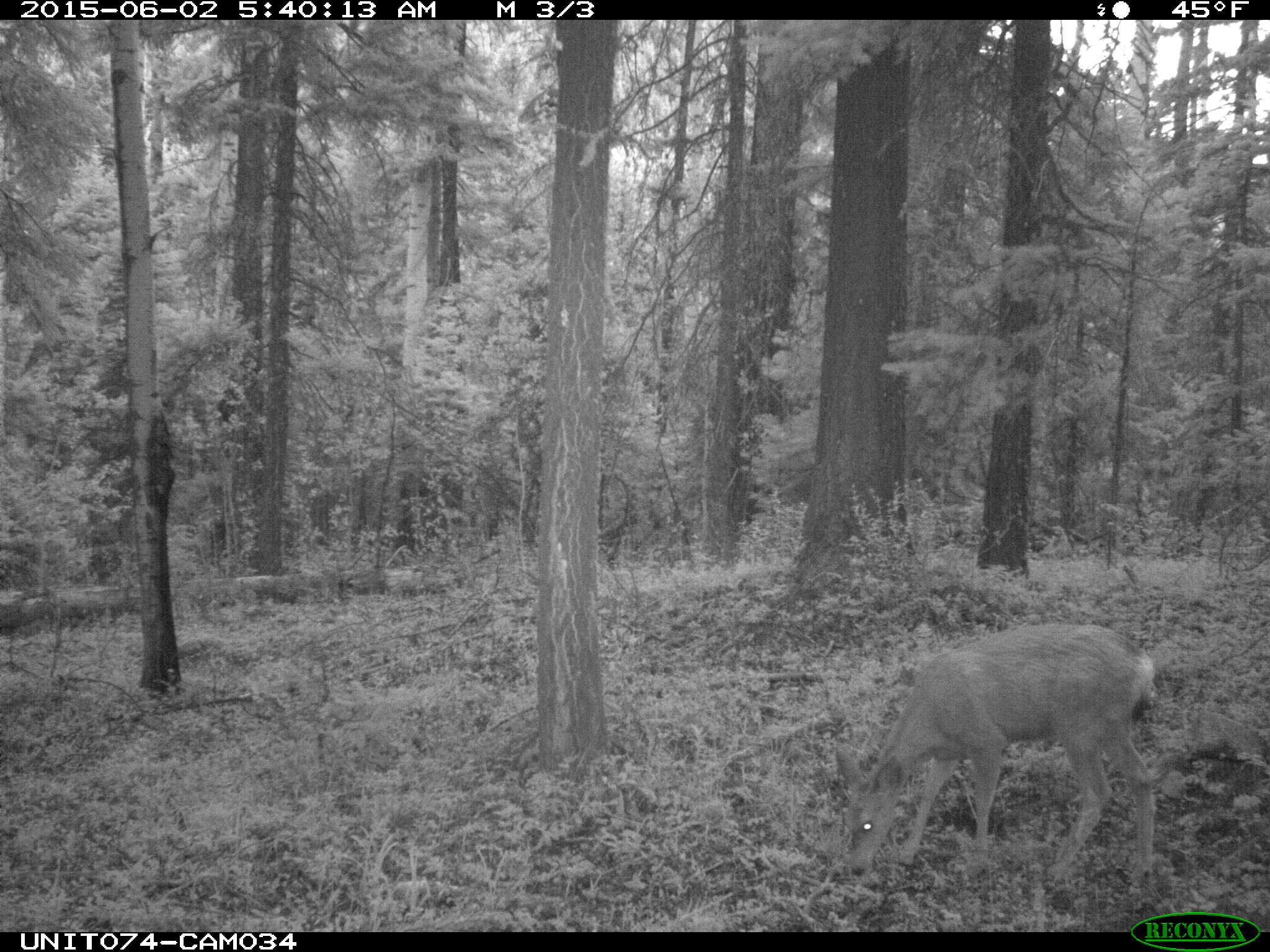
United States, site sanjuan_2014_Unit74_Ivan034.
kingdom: Animalia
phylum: Chordata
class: Mammalia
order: Artiodactyla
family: Cervidae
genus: Odocoileus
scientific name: Odocoileus hemionus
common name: mule deer